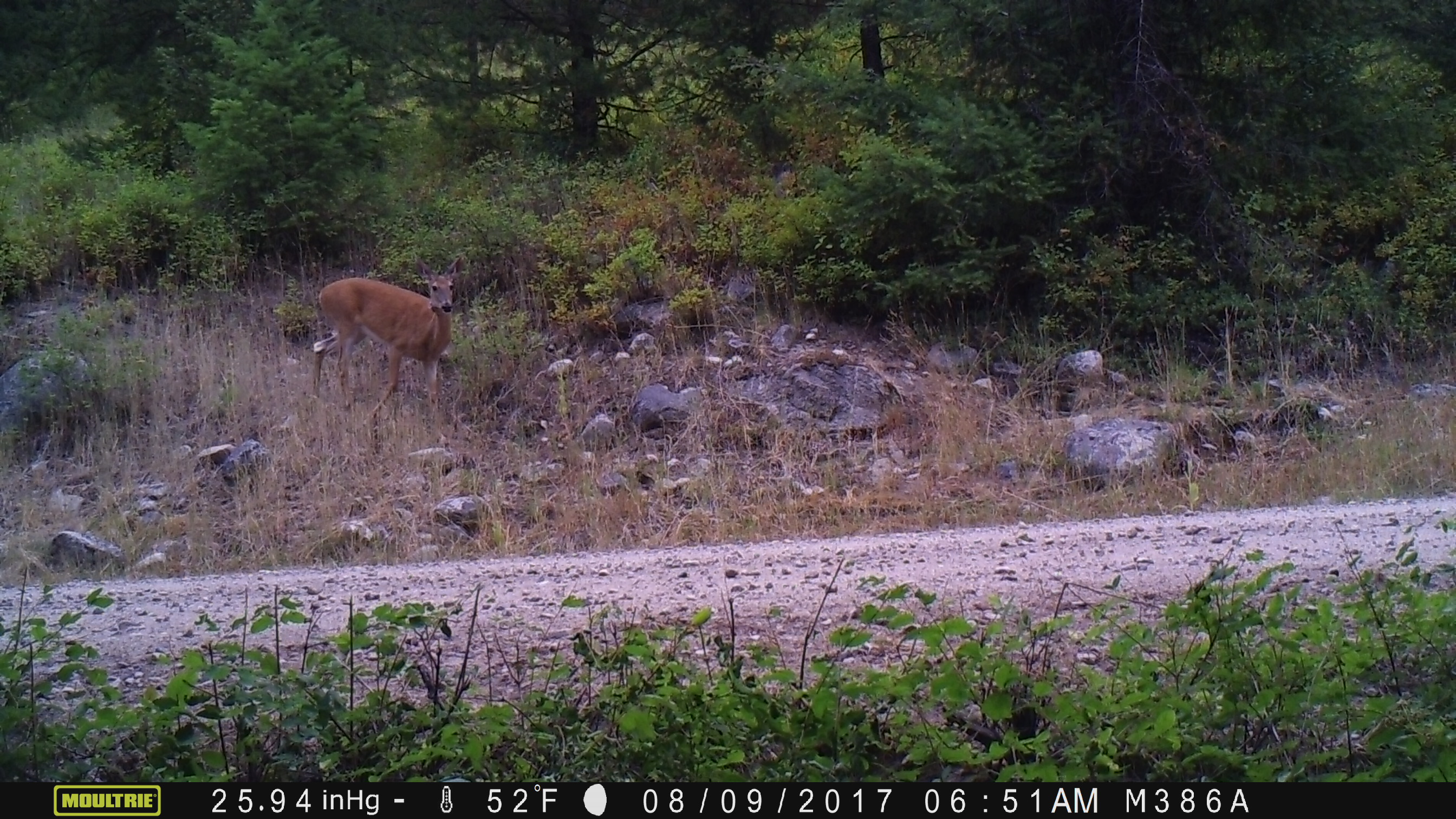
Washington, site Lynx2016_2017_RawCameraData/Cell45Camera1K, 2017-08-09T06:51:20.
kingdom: Animalia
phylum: Chordata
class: Mammalia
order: Artiodactyla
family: Cervidae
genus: Odocoileus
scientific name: Odocoileus virginianus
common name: white-tailed deer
Odocoileus virginianus (white-tailed deer). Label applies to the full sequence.